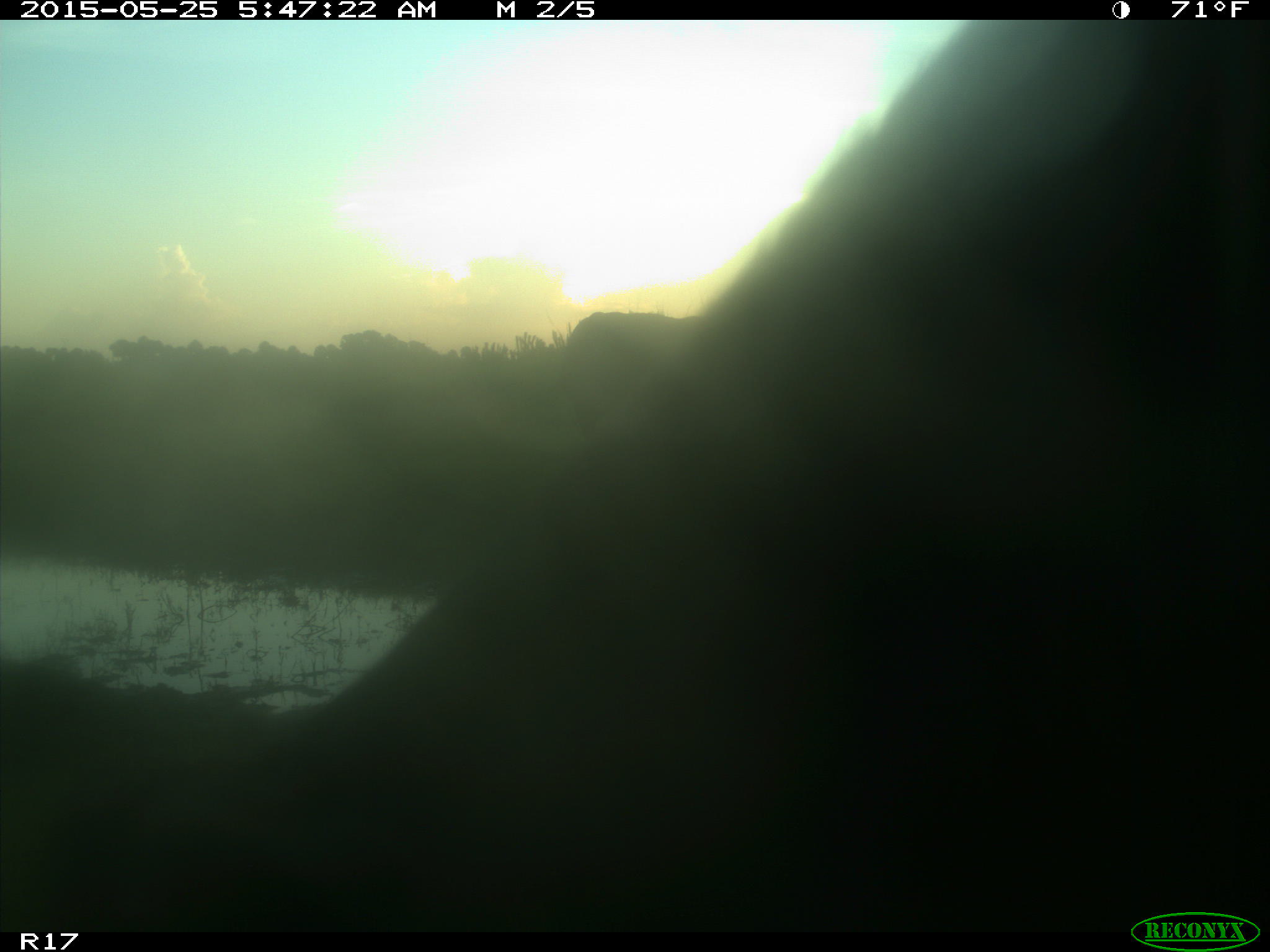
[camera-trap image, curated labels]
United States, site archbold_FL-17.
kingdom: Animalia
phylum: Chordata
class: Mammalia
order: Artiodactyla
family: Bovidae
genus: Bos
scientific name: Bos taurus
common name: domestic cow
Bos taurus (domestic cow).